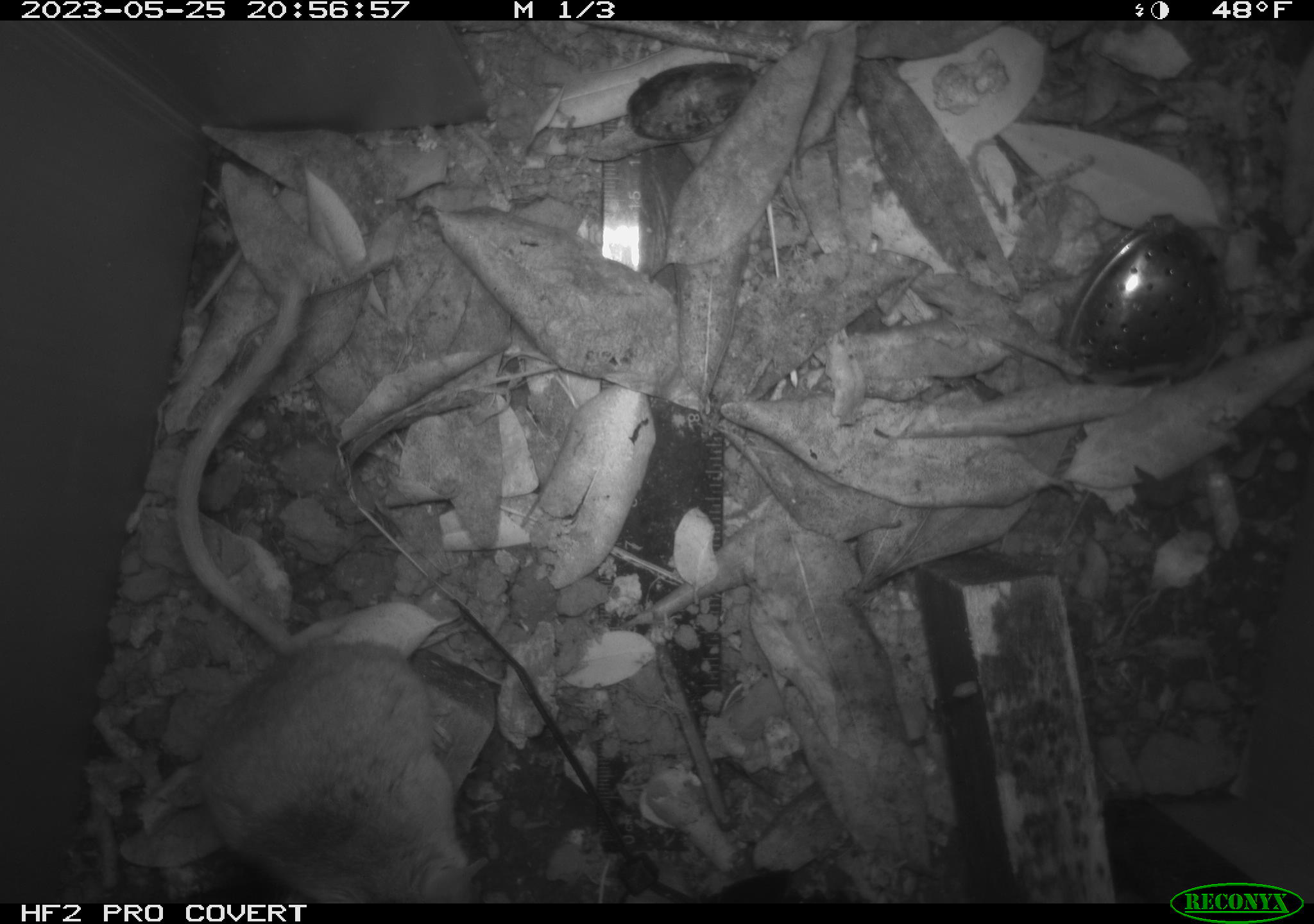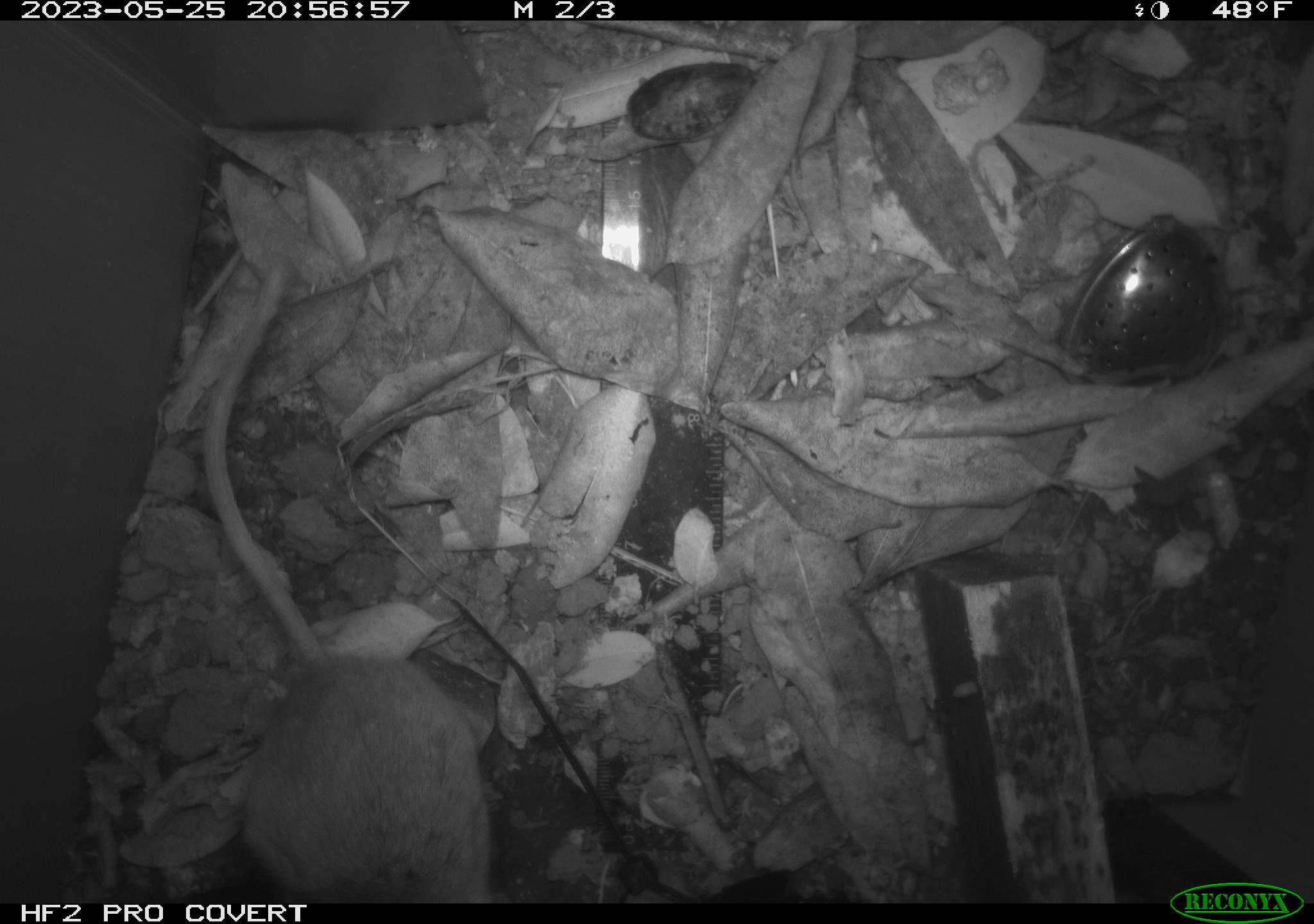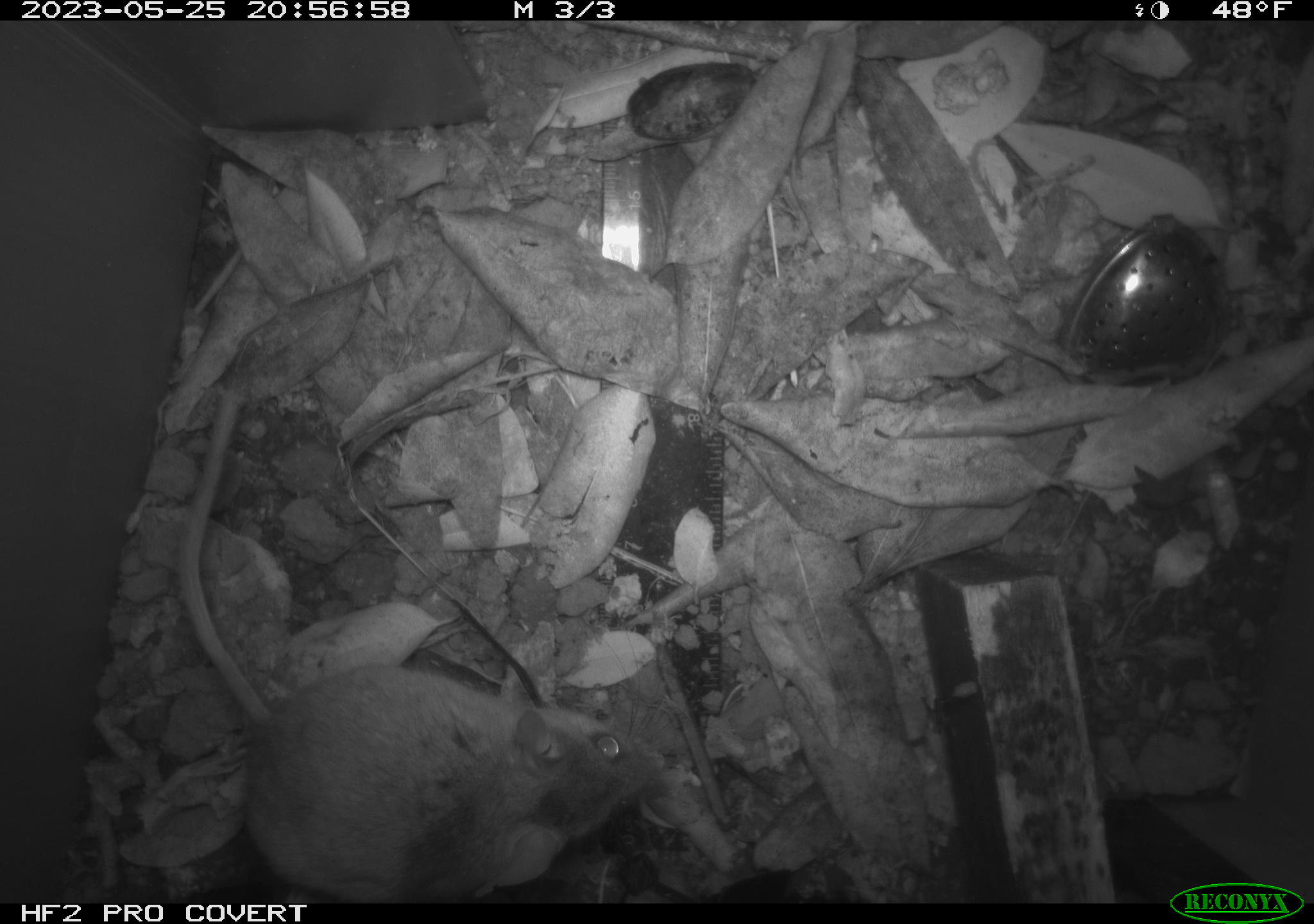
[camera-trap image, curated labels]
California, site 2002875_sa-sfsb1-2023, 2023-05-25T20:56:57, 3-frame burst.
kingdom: Animalia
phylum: Chordata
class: Mammalia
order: Rodentia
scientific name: Rodentia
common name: mouse species